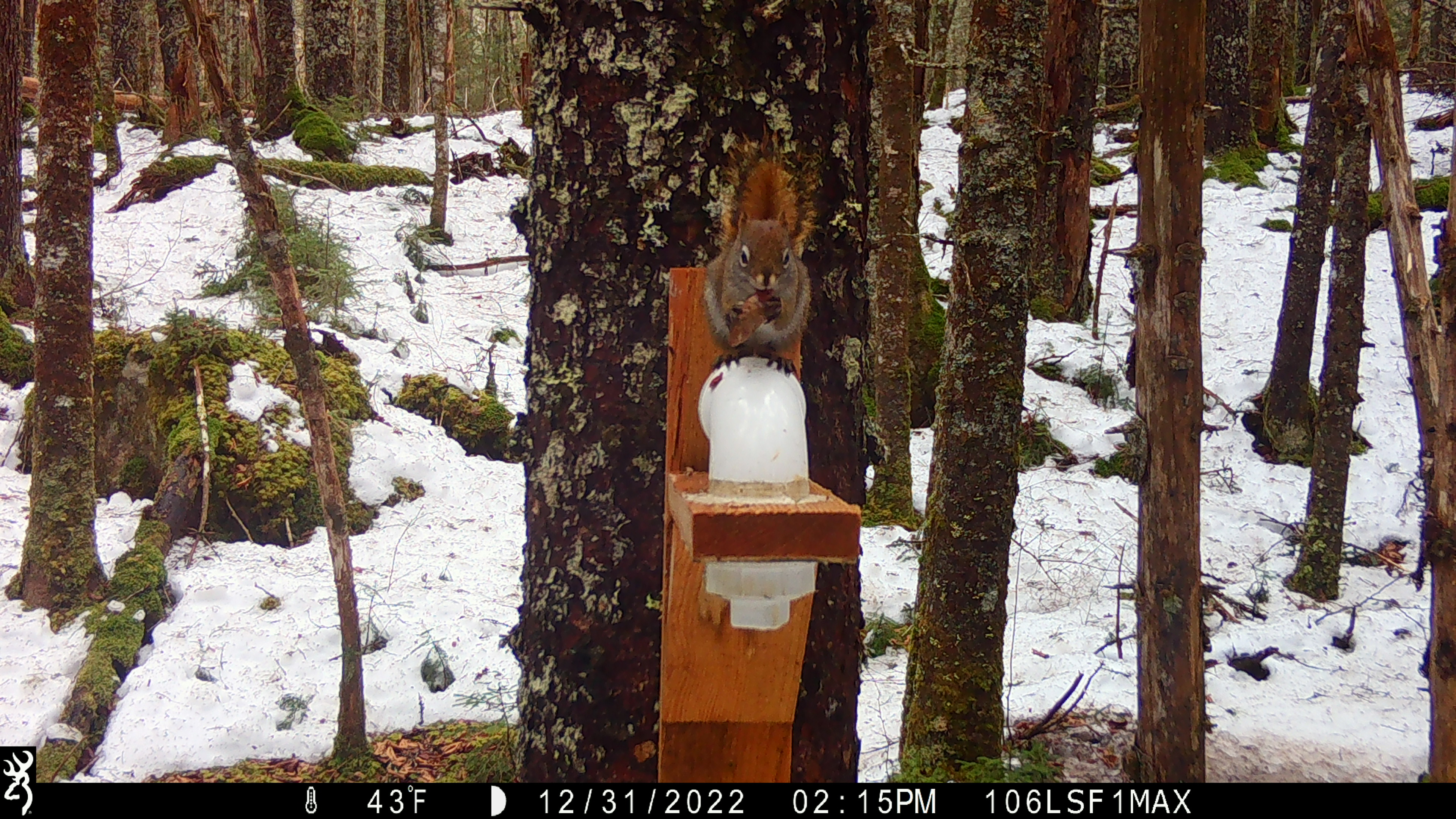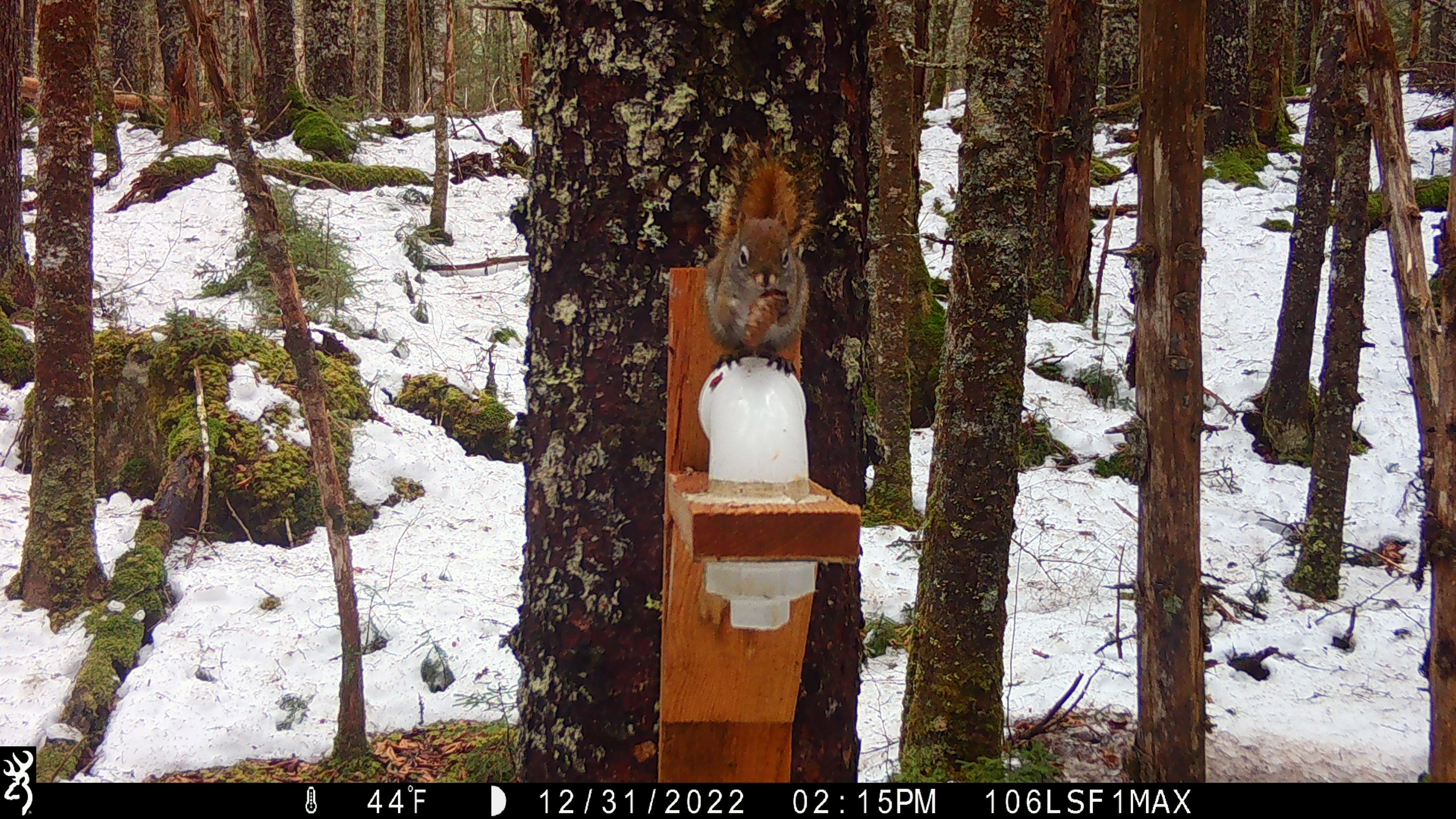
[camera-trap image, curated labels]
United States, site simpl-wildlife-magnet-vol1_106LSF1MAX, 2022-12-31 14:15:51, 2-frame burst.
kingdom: Animalia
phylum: Chordata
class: Mammalia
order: Rodentia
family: Sciuridae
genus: Tamiasciurus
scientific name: Tamiasciurus hudsonicus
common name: red squirrel